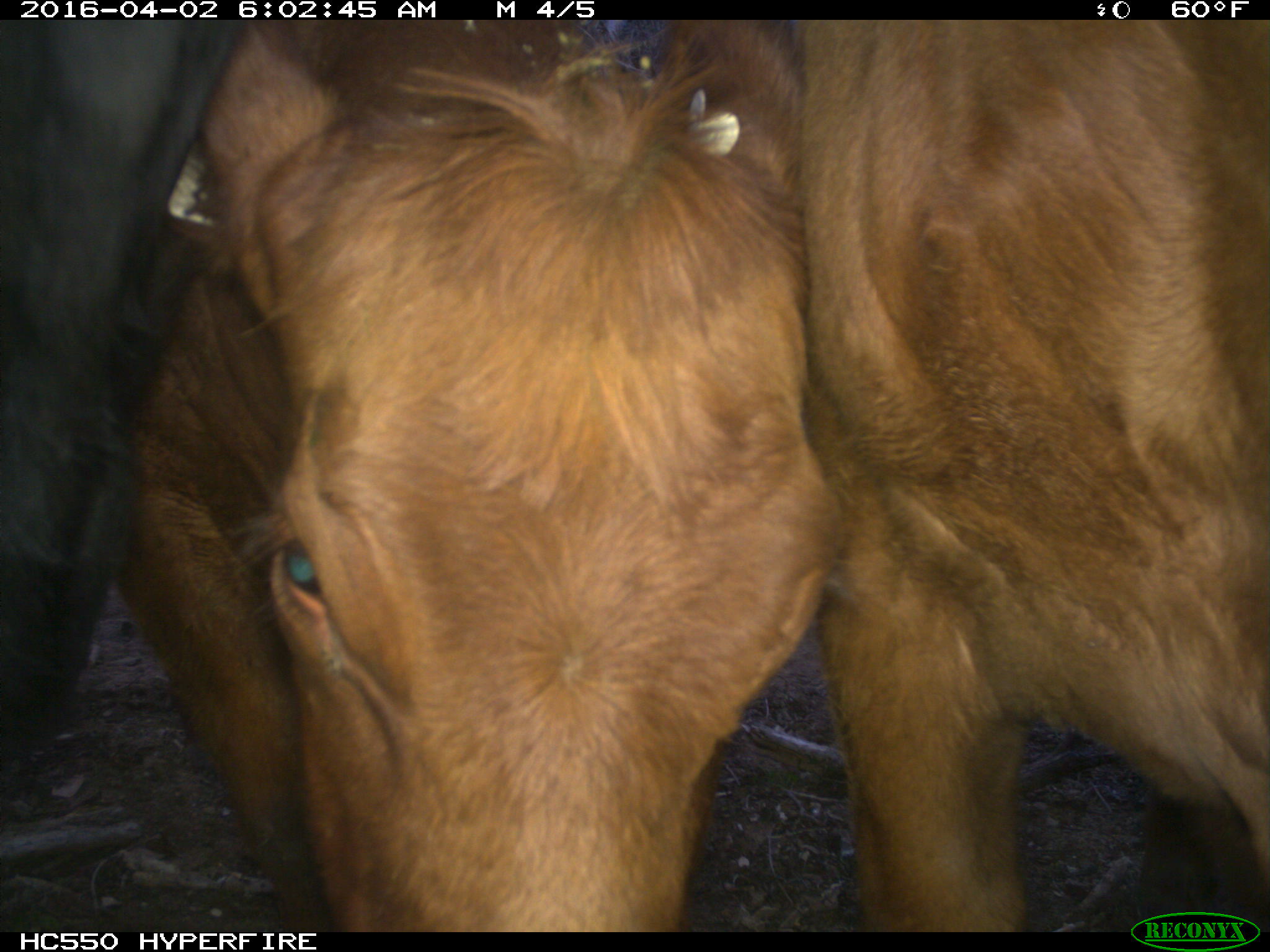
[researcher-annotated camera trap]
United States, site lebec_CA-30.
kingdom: Animalia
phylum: Chordata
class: Mammalia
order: Artiodactyla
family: Bovidae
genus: Bos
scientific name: Bos taurus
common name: domestic cow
Bos taurus (domestic cow).